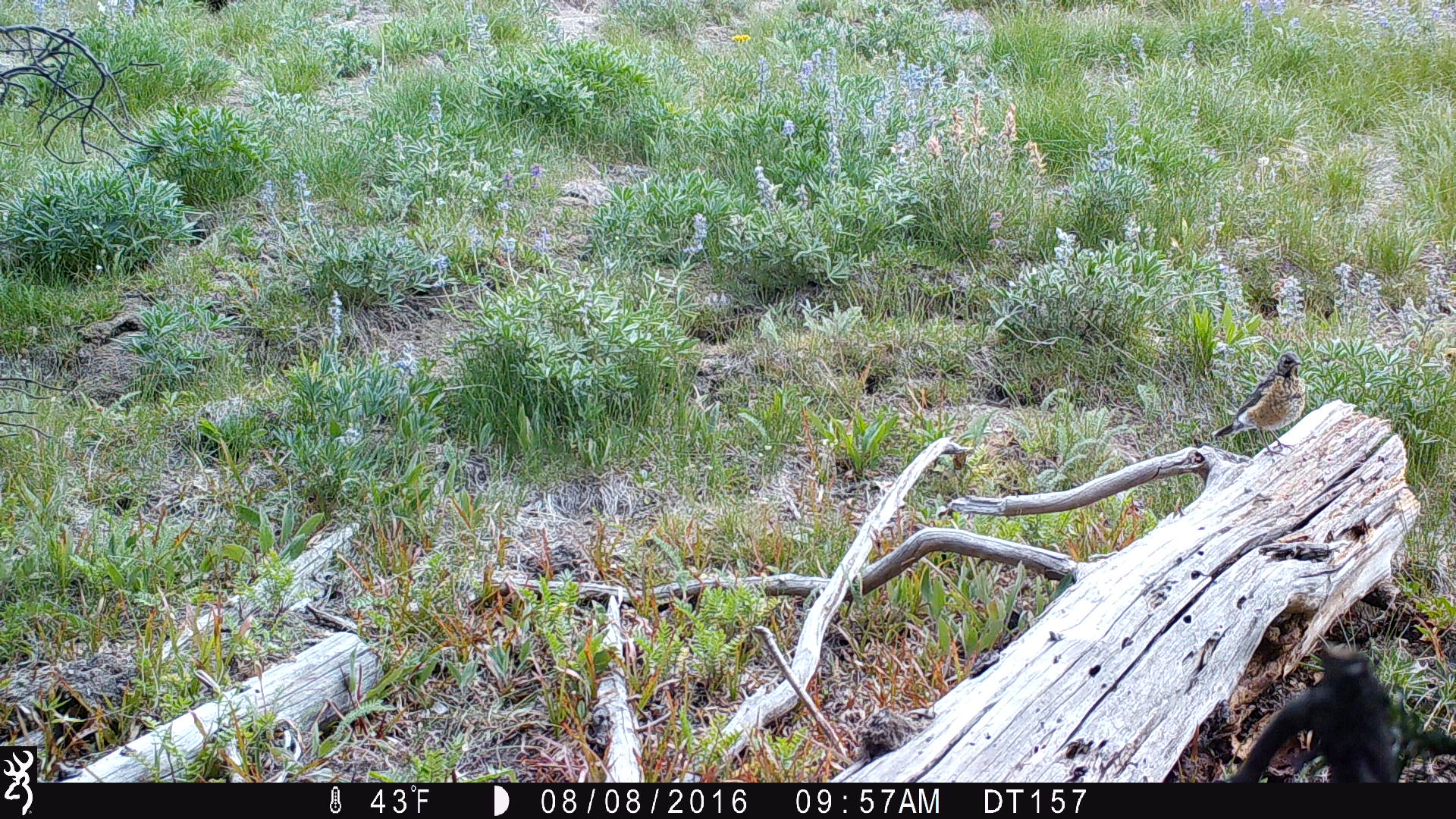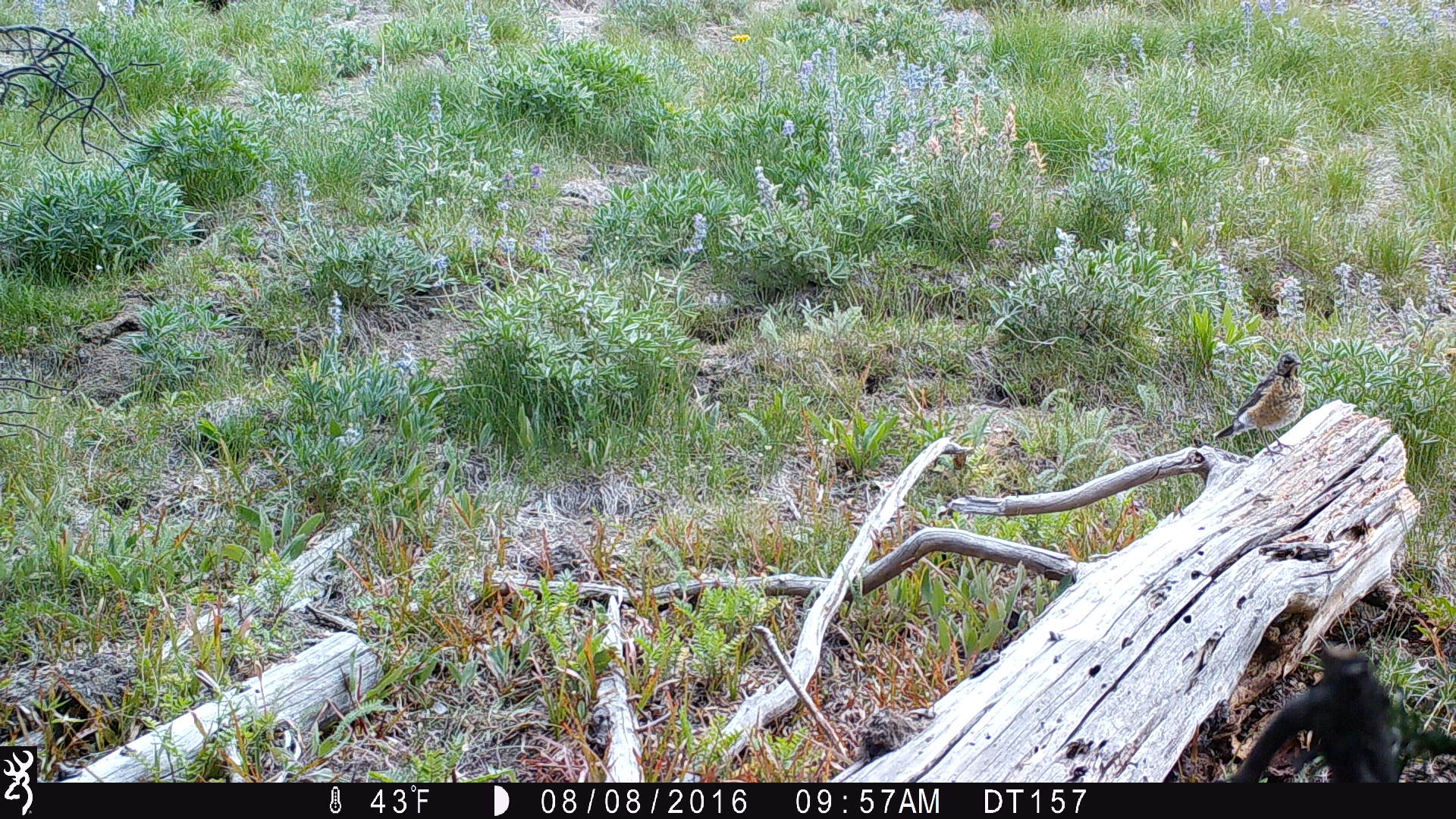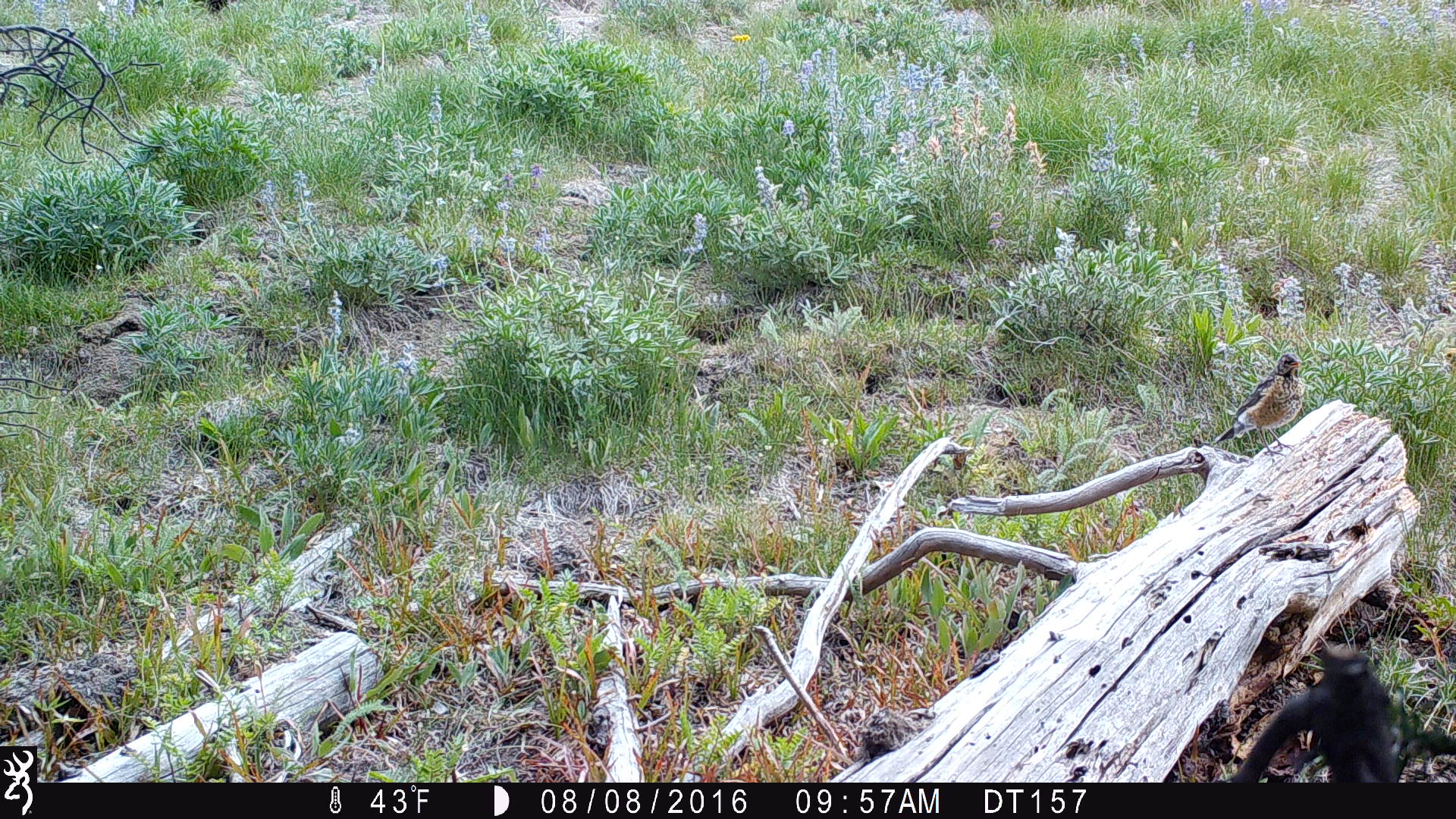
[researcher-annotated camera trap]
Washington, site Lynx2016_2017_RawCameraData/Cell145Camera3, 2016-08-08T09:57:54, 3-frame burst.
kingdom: Animalia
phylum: Chordata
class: Aves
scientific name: Aves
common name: birds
Aves (birds). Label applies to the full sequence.